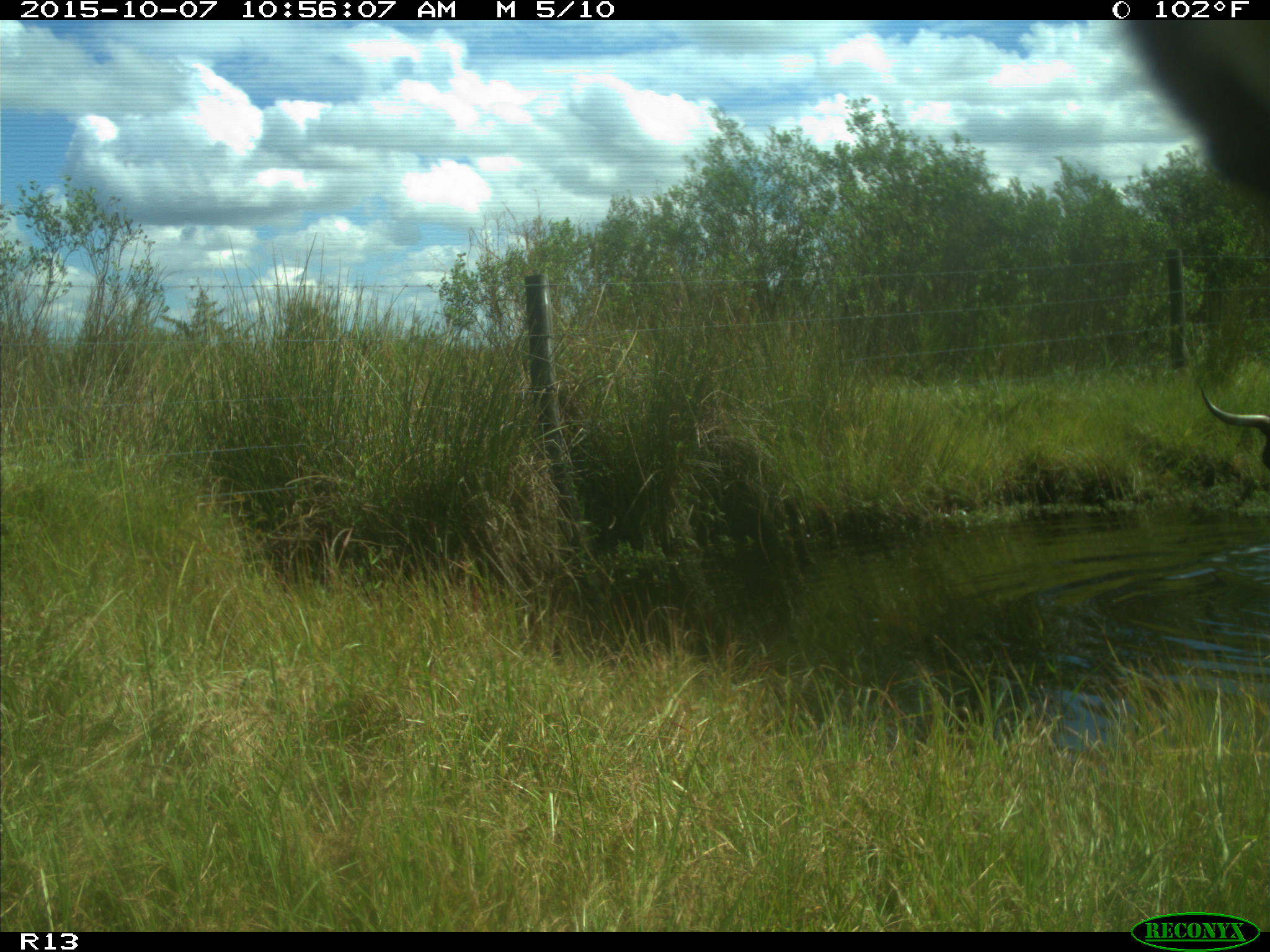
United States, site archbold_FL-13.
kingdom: Animalia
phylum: Chordata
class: Mammalia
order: Artiodactyla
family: Bovidae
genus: Bos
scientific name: Bos taurus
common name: domestic cow